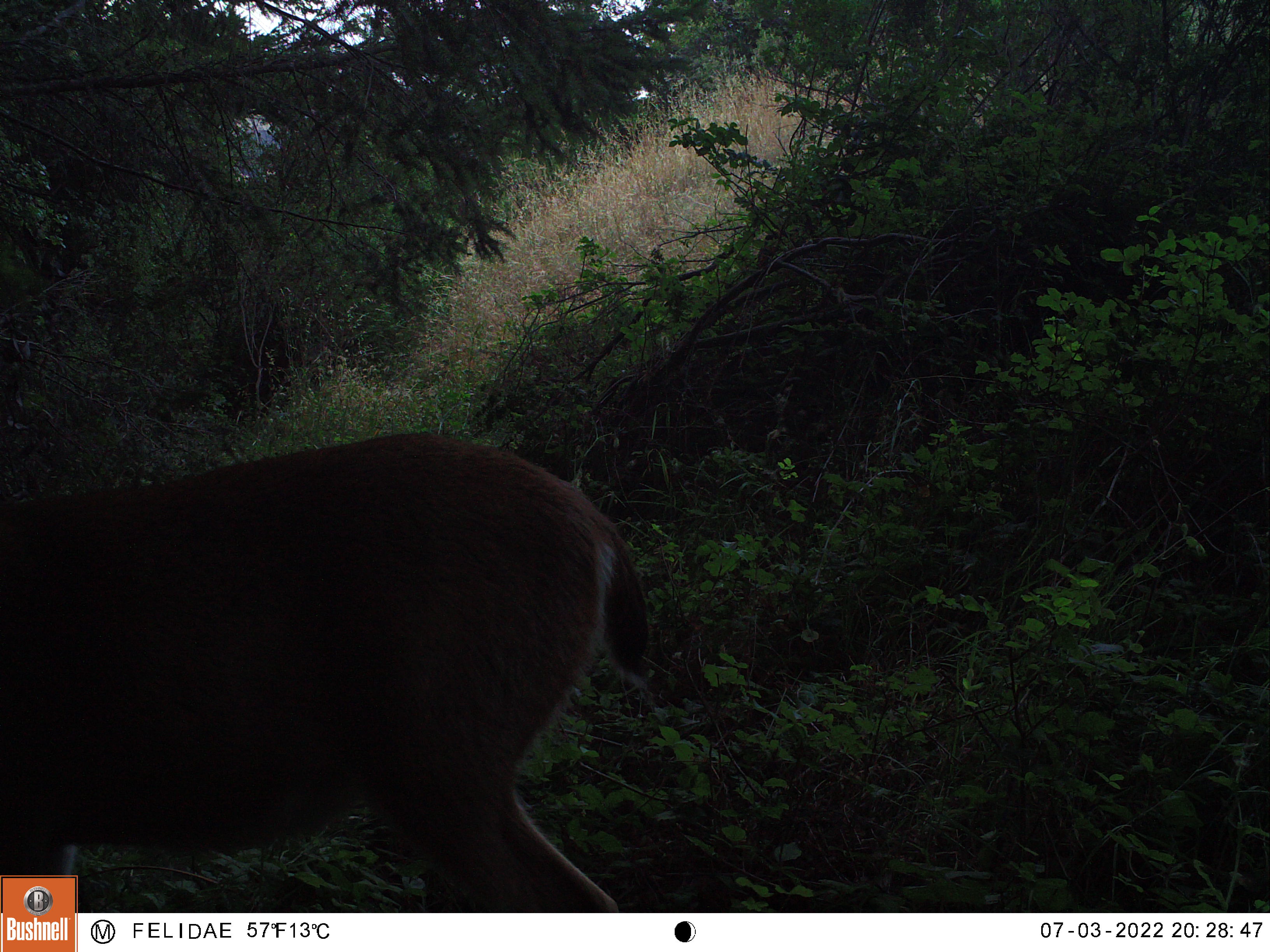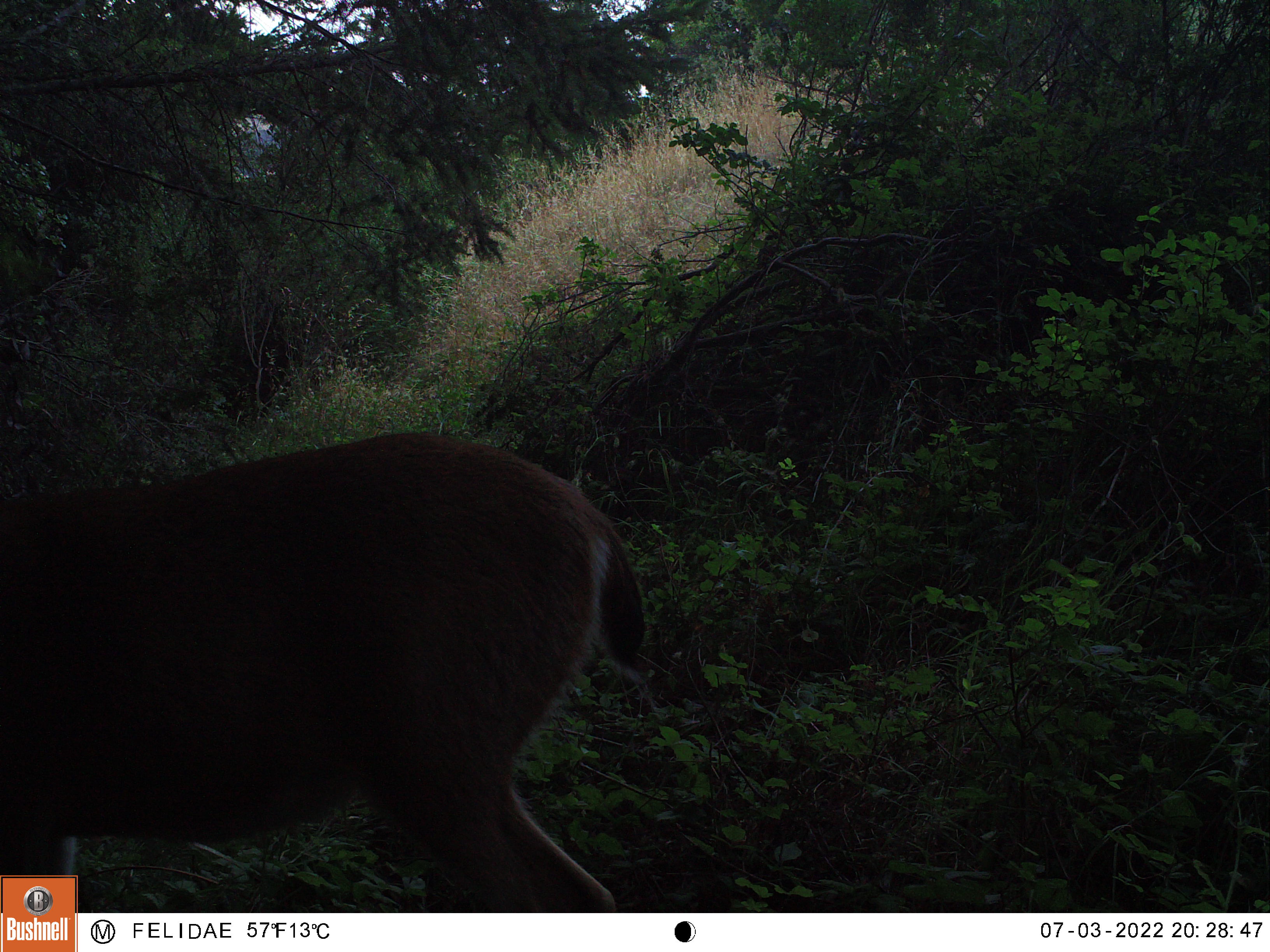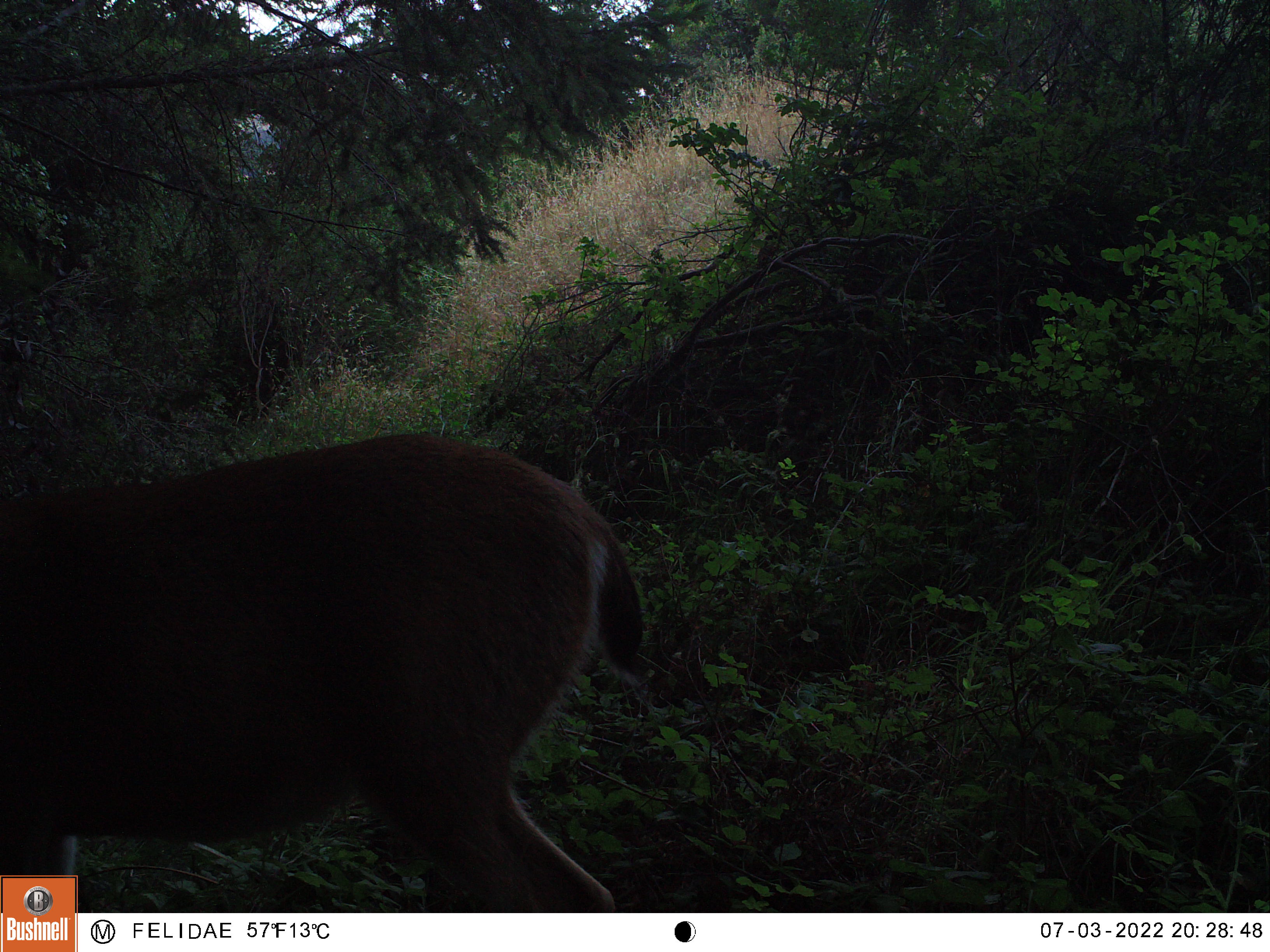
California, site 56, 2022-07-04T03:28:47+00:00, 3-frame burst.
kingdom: Animalia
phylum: Chordata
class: Mammalia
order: Artiodactyla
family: Cervidae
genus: Odocoileus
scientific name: Odocoileus hemionus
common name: mule deer